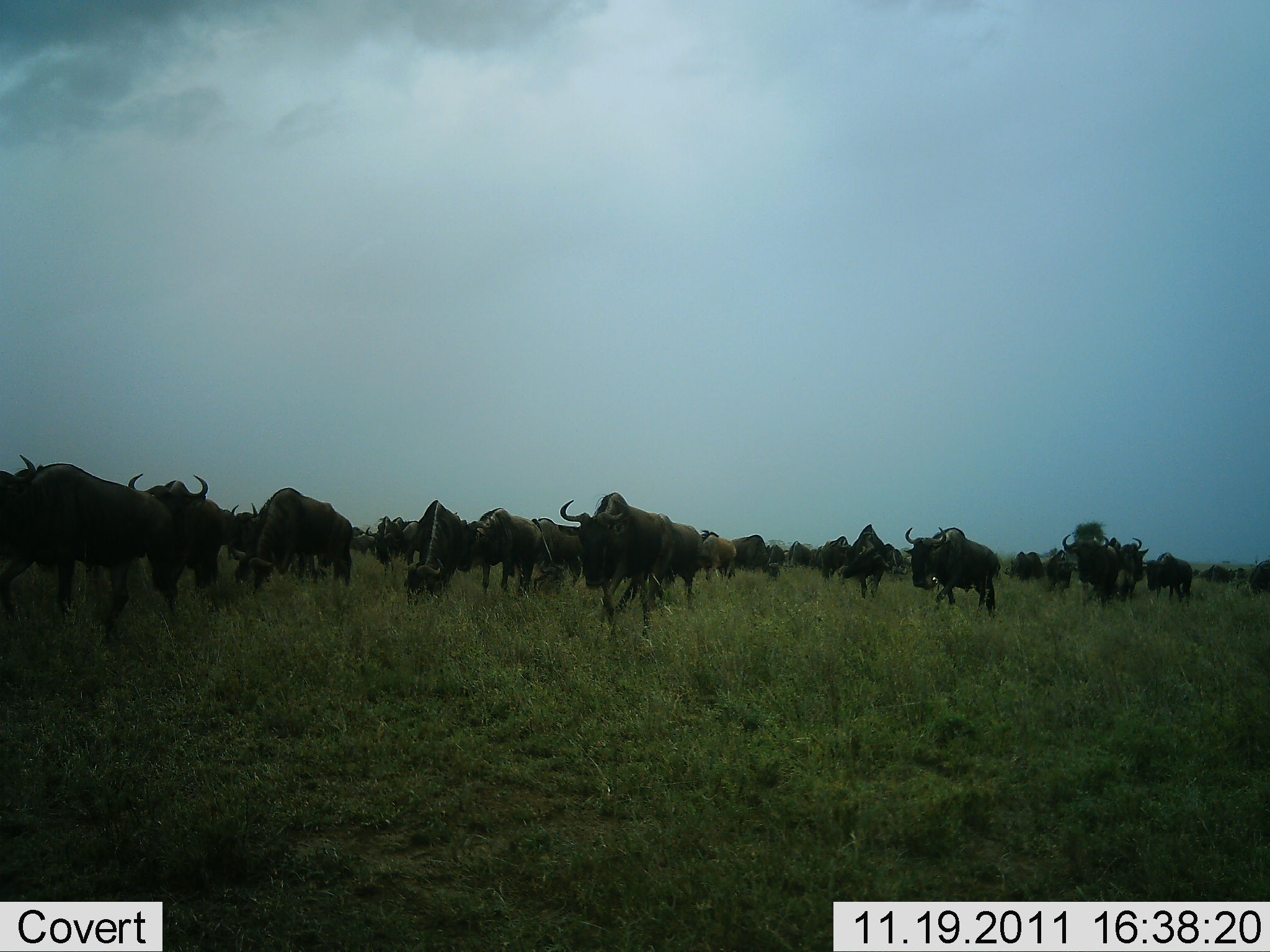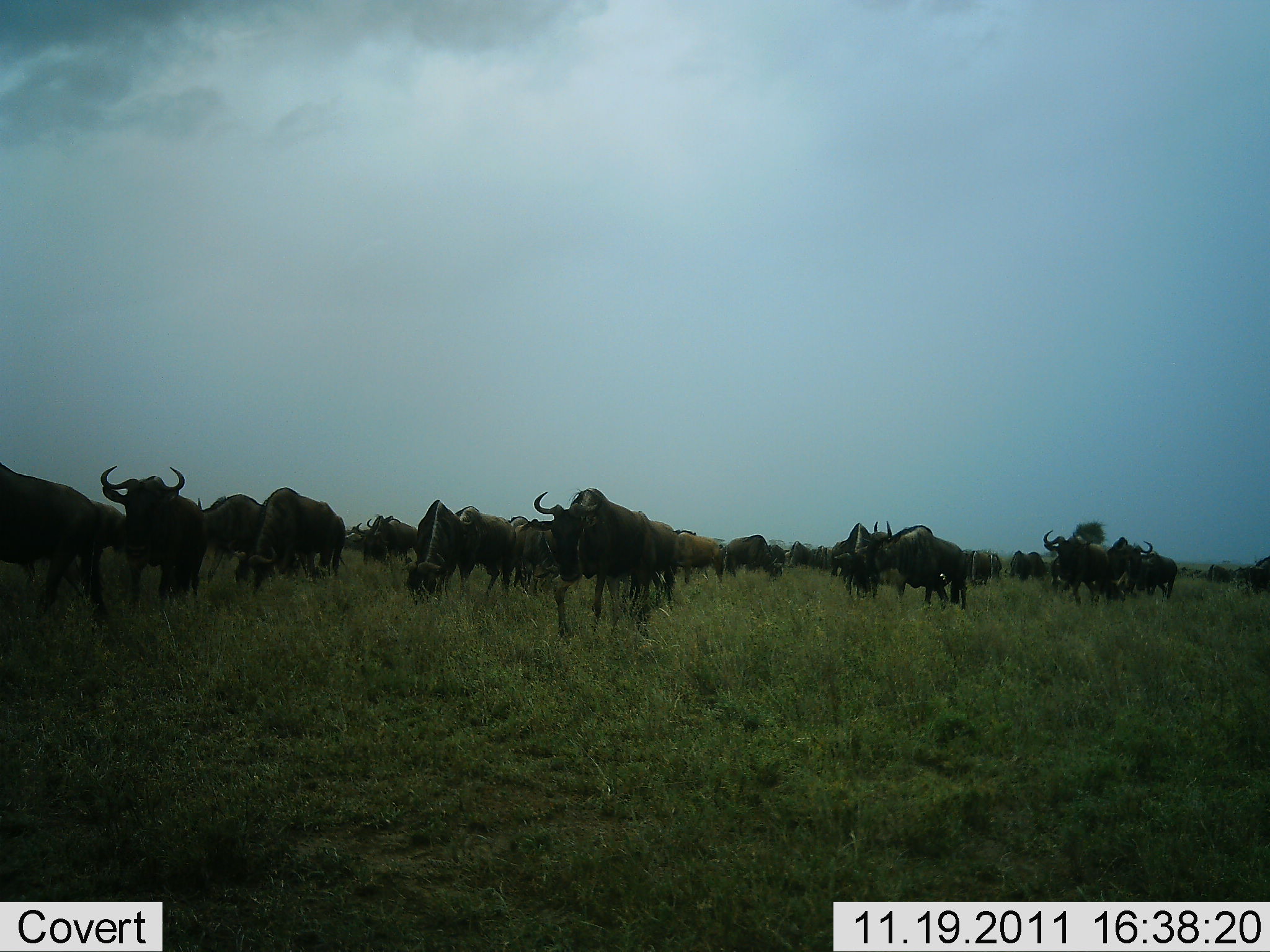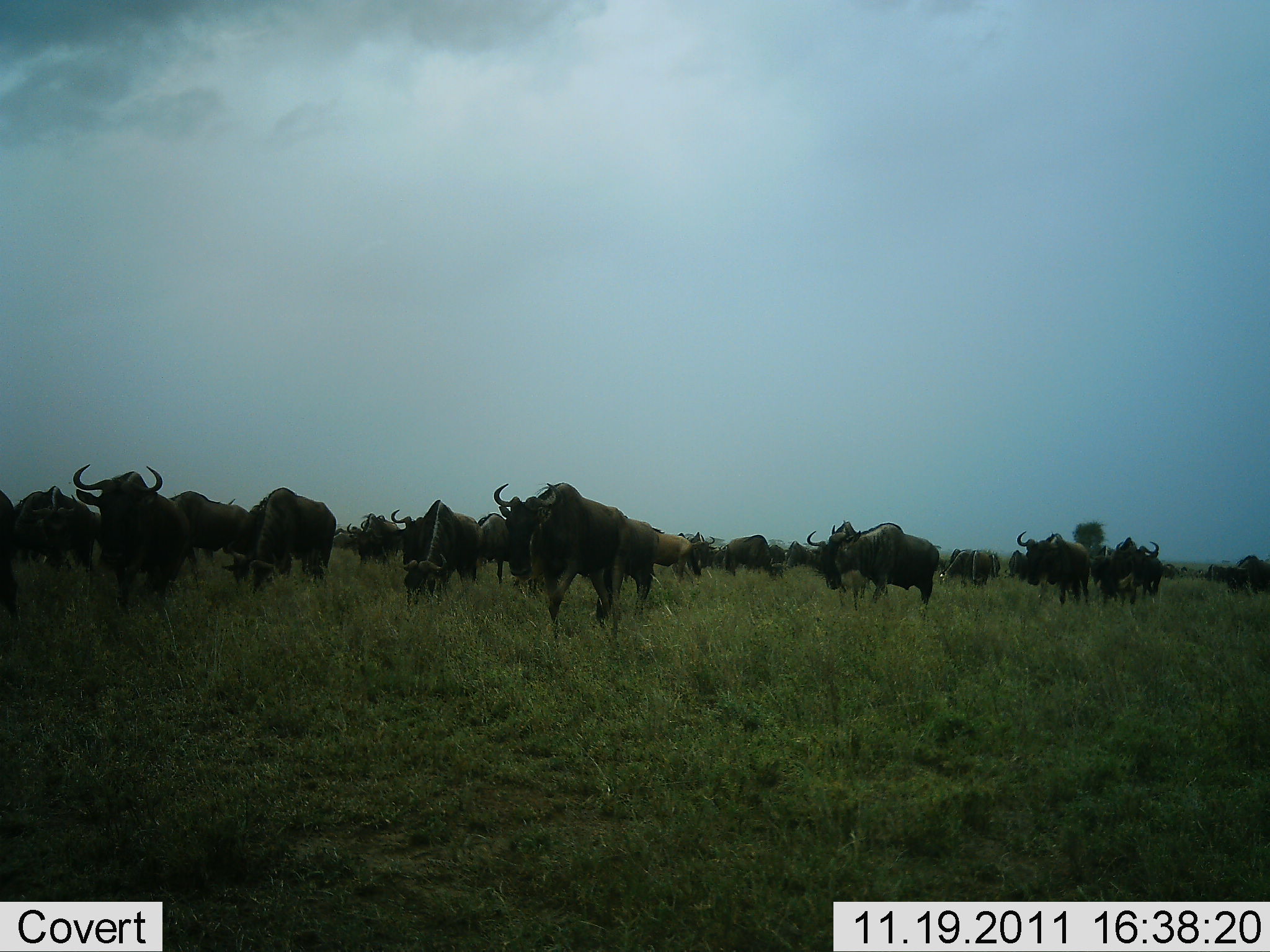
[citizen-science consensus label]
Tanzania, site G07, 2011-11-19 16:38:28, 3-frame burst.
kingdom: Animalia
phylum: Chordata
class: Mammalia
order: Artiodactyla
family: Bovidae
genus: Connochaetes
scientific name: Connochaetes taurinus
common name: blue wildebeest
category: wildebeest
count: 11-50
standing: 15%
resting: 8%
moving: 85%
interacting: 8%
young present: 0%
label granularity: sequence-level